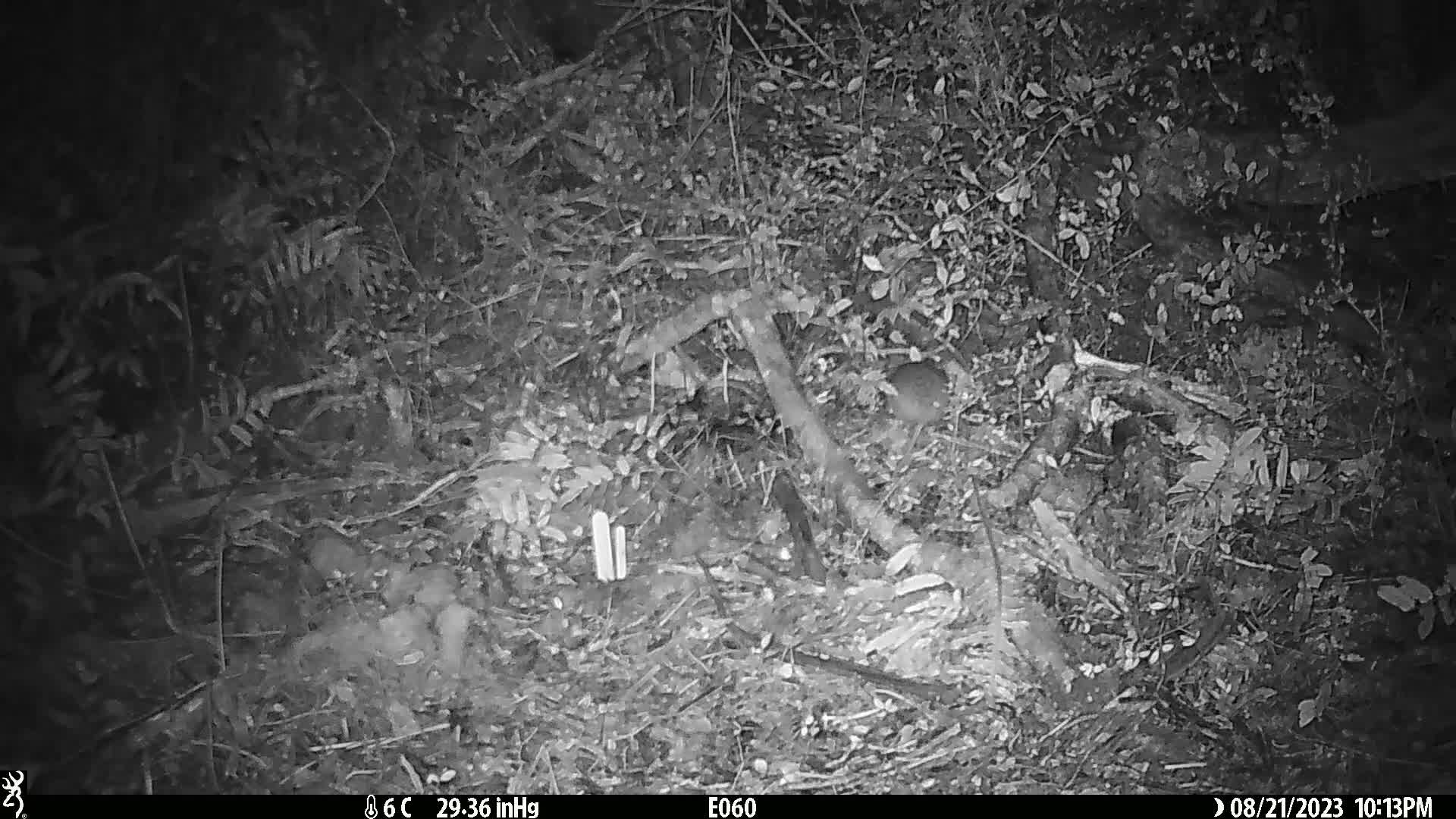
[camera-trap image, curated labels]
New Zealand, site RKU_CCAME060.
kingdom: Animalia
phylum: Chordata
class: Mammalia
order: Rodentia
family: Muridae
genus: Rattus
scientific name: Rattus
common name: rat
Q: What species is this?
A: Rat (Rattus).